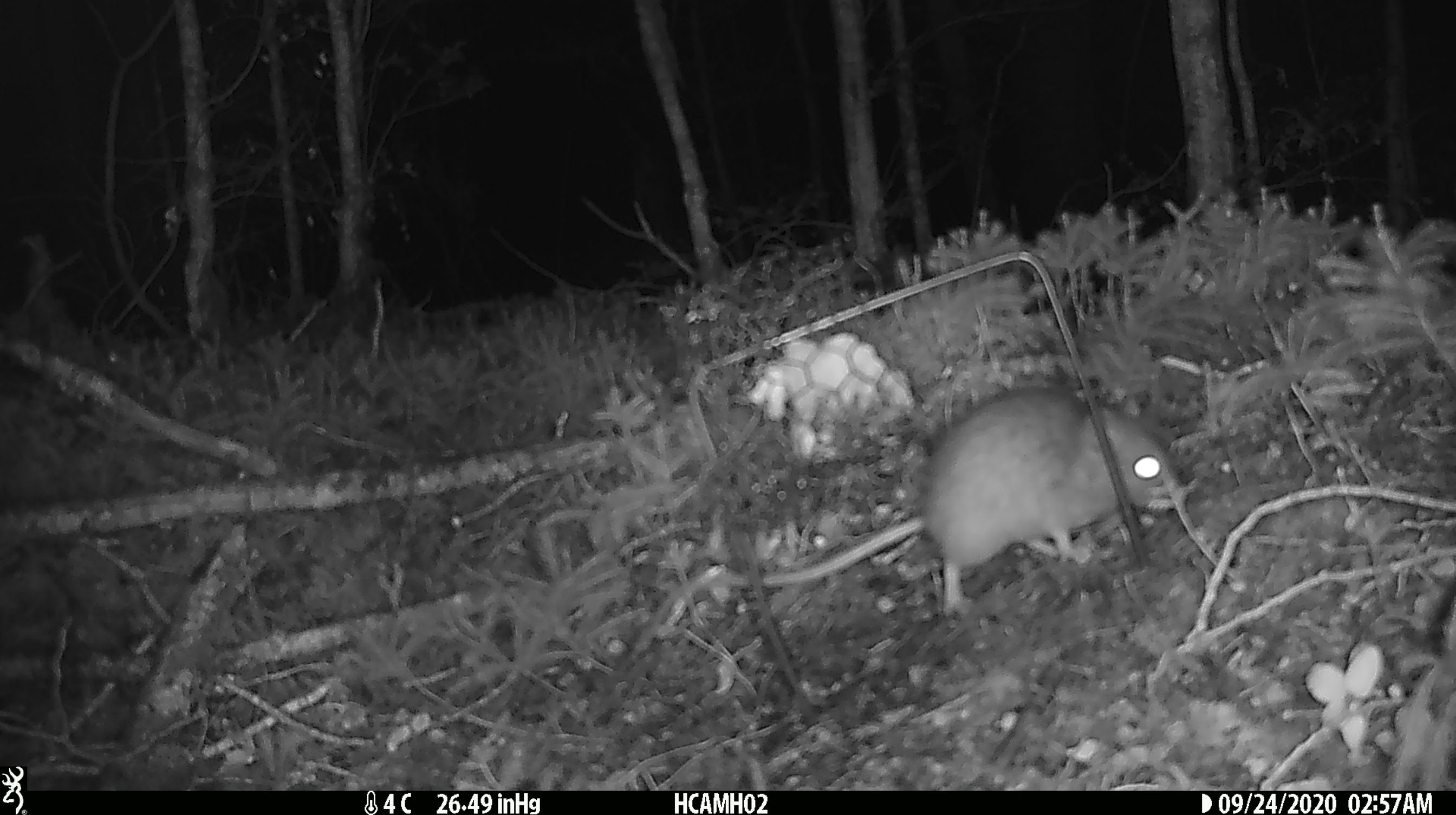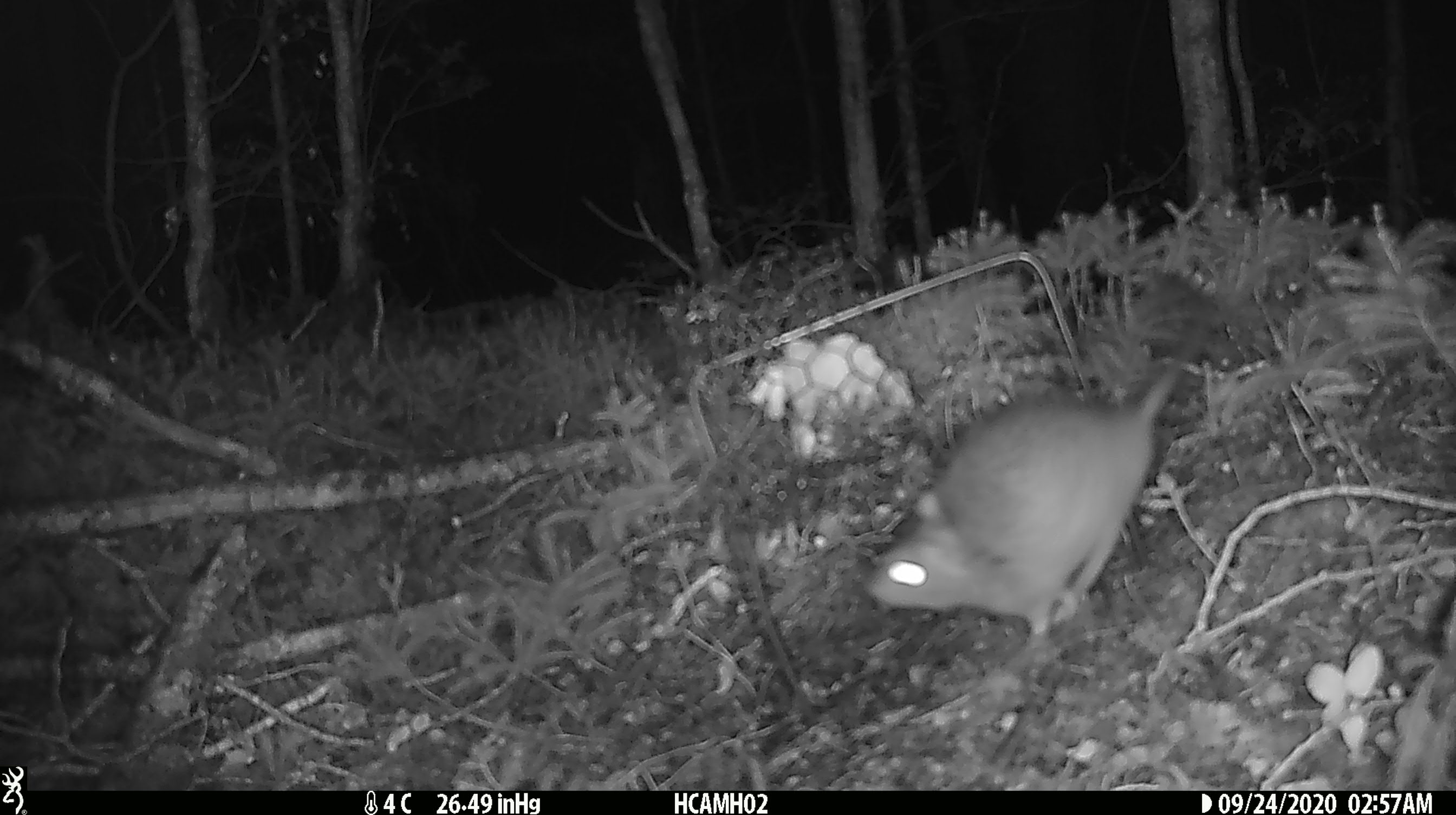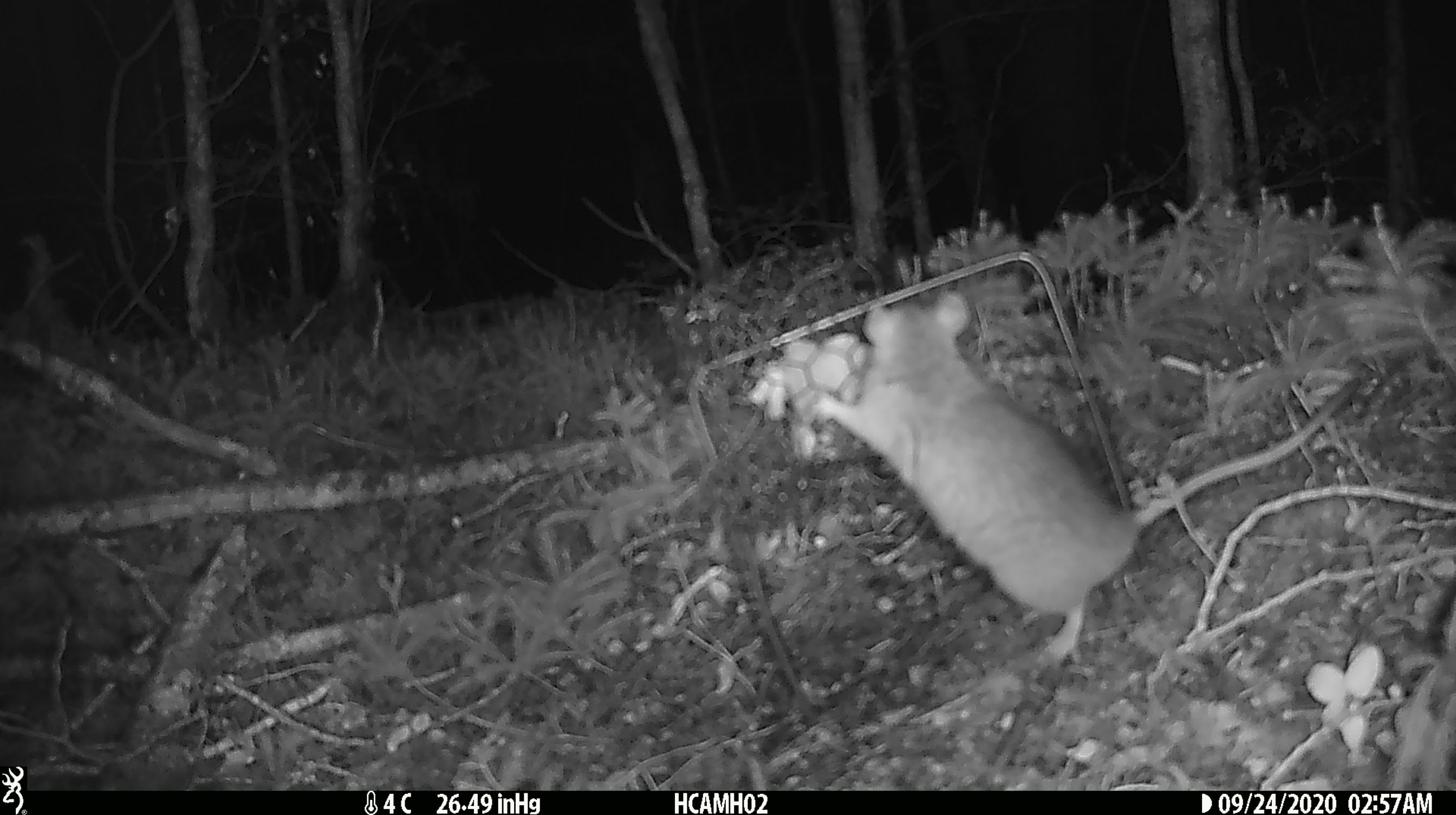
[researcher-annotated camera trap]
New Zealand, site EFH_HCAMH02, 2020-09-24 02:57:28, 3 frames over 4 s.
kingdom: Animalia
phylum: Chordata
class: Mammalia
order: Rodentia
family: Muridae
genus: Rattus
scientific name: Rattus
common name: rat